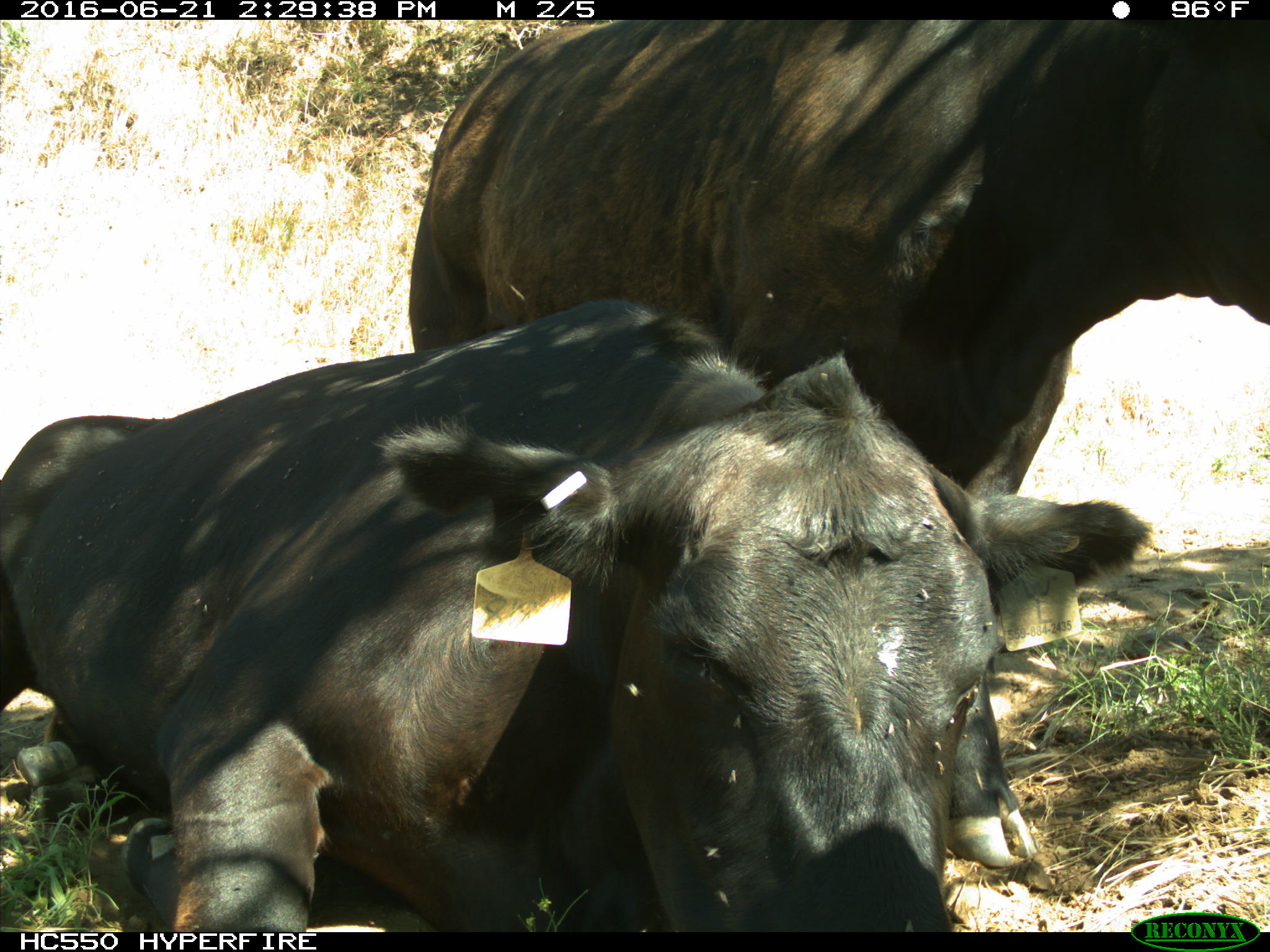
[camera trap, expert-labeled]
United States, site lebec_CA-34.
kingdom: Animalia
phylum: Chordata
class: Mammalia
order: Artiodactyla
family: Bovidae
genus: Bos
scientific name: Bos taurus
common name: domestic cow